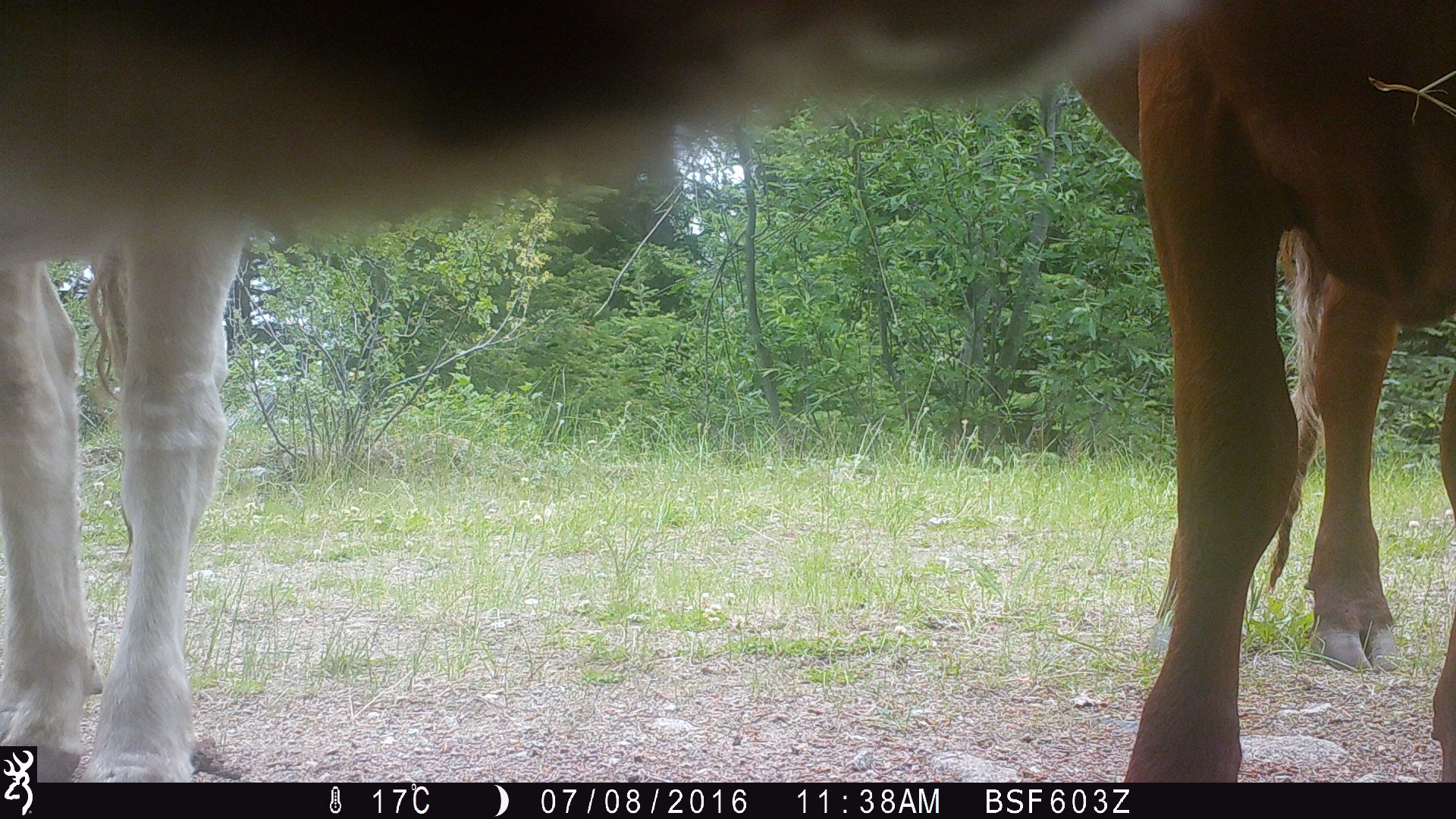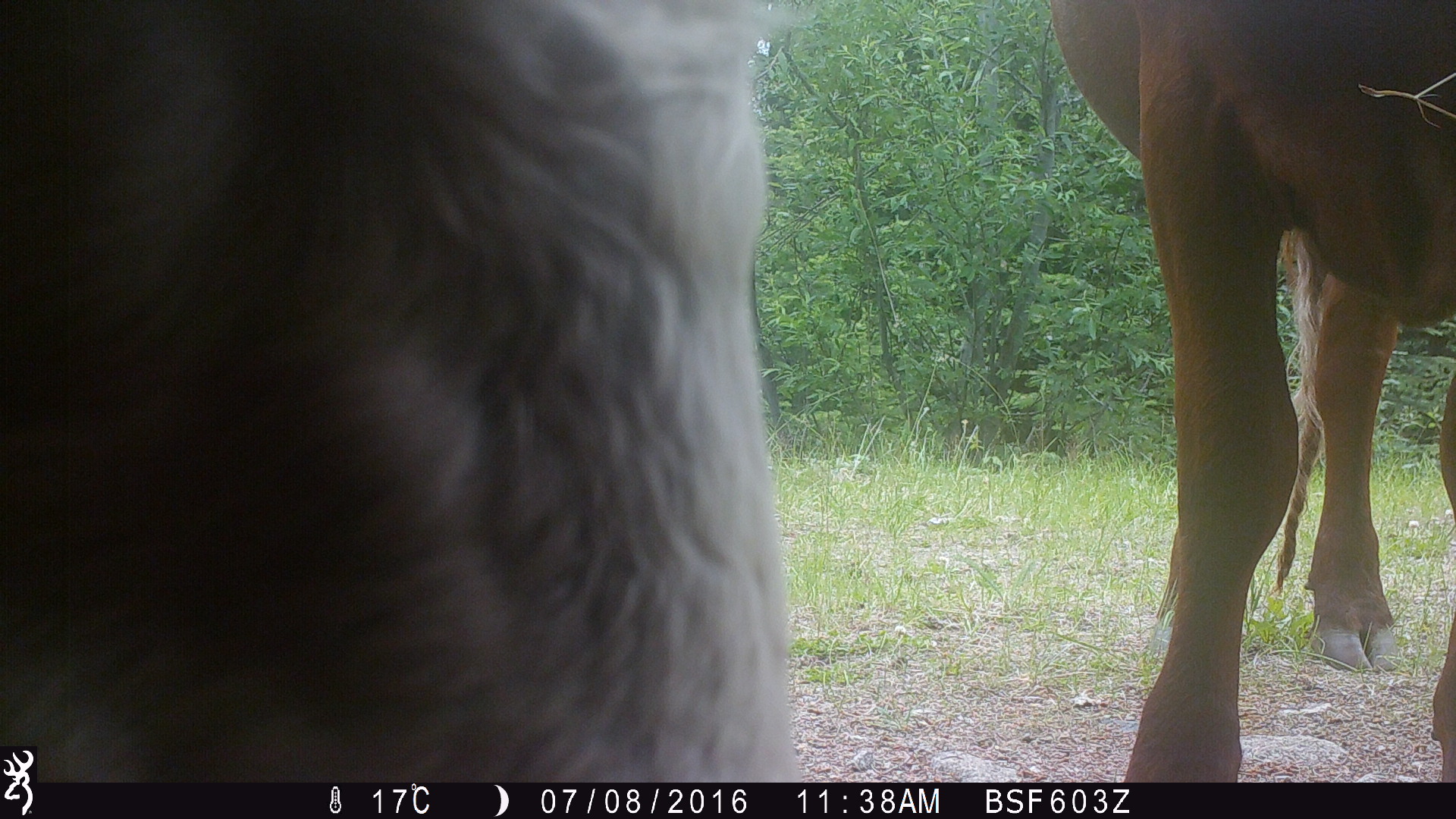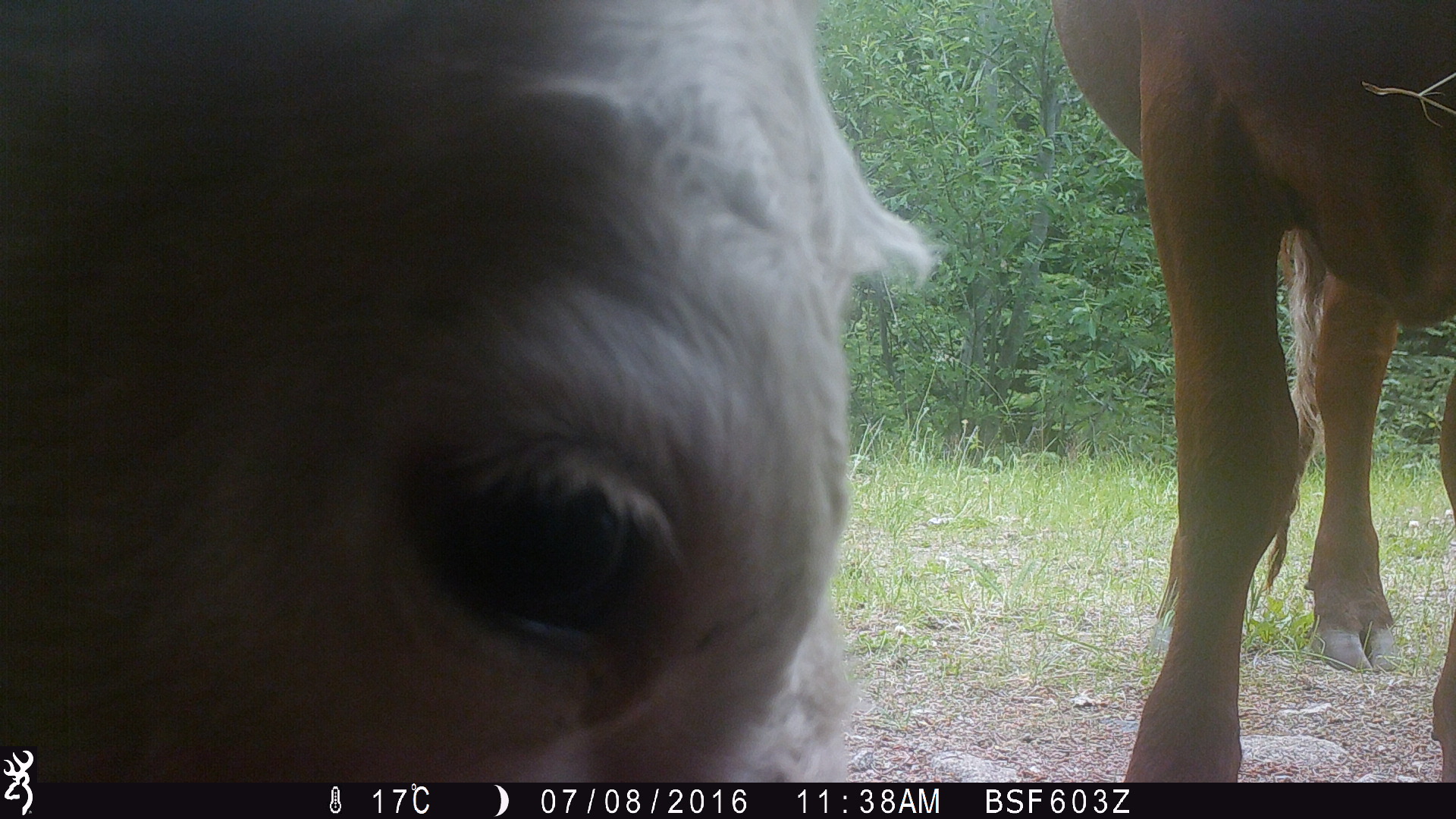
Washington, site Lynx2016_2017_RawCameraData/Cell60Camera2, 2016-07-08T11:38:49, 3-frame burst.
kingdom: Animalia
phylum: Chordata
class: Mammalia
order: Artiodactyla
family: Bovidae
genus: Bos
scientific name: Bos taurus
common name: domestic cattle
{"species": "domestic cattle (Bos taurus)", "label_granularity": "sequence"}